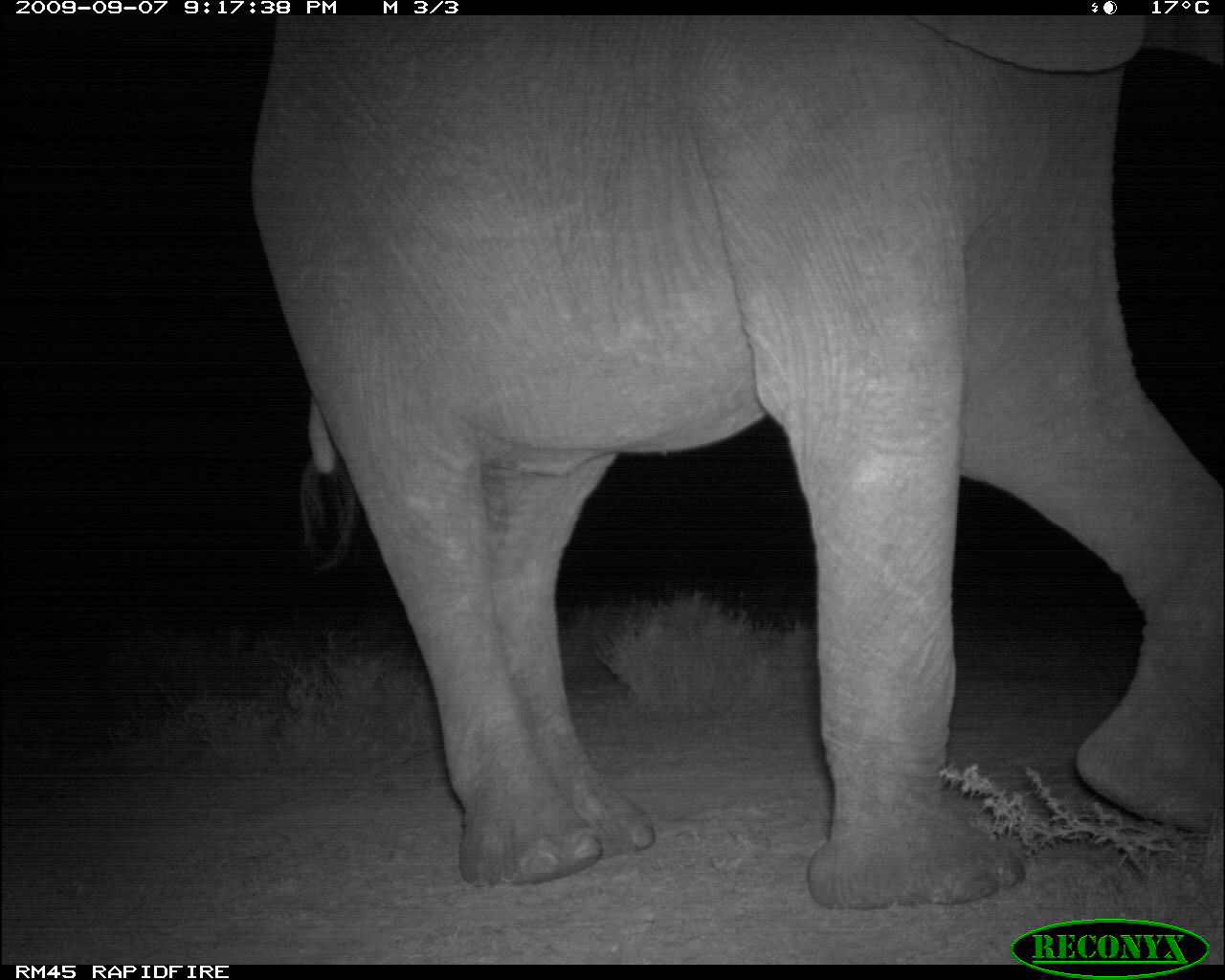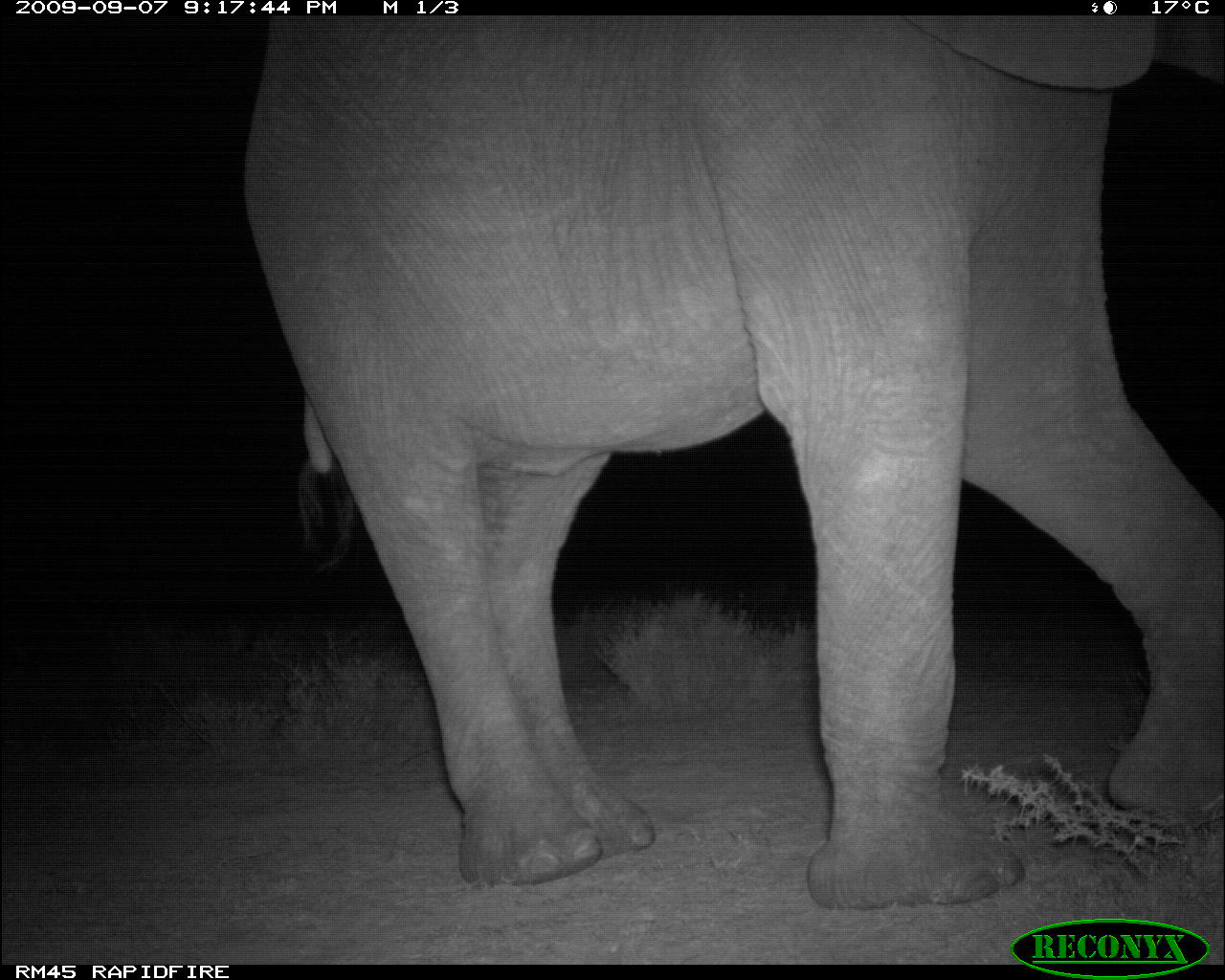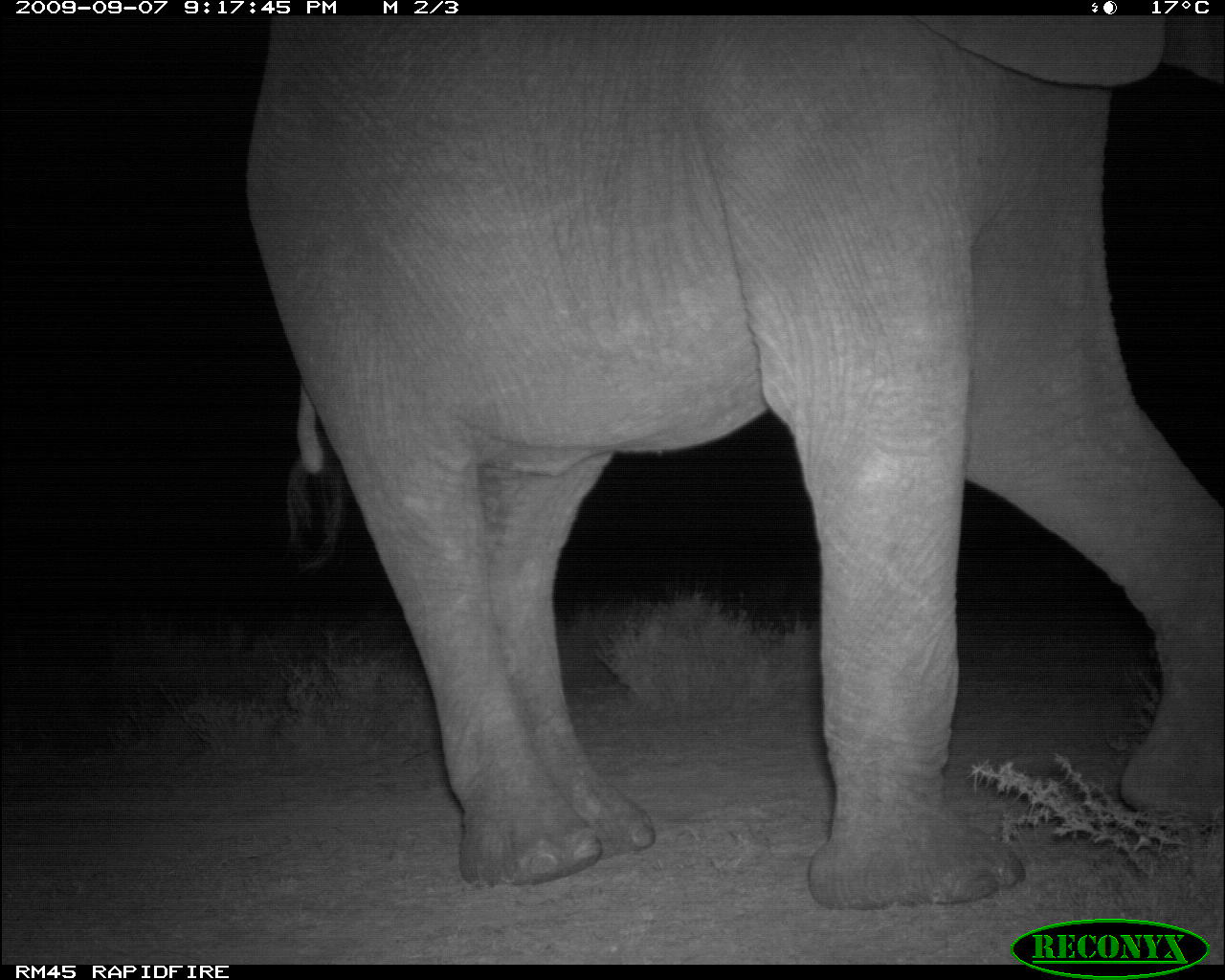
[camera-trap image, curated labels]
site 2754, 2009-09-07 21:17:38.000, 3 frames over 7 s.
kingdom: Animalia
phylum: Chordata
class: Mammalia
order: Proboscidea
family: Elephantidae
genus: Loxodonta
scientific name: Loxodonta africana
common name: african bush elephant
Loxodonta africana (african bush elephant), count 1.